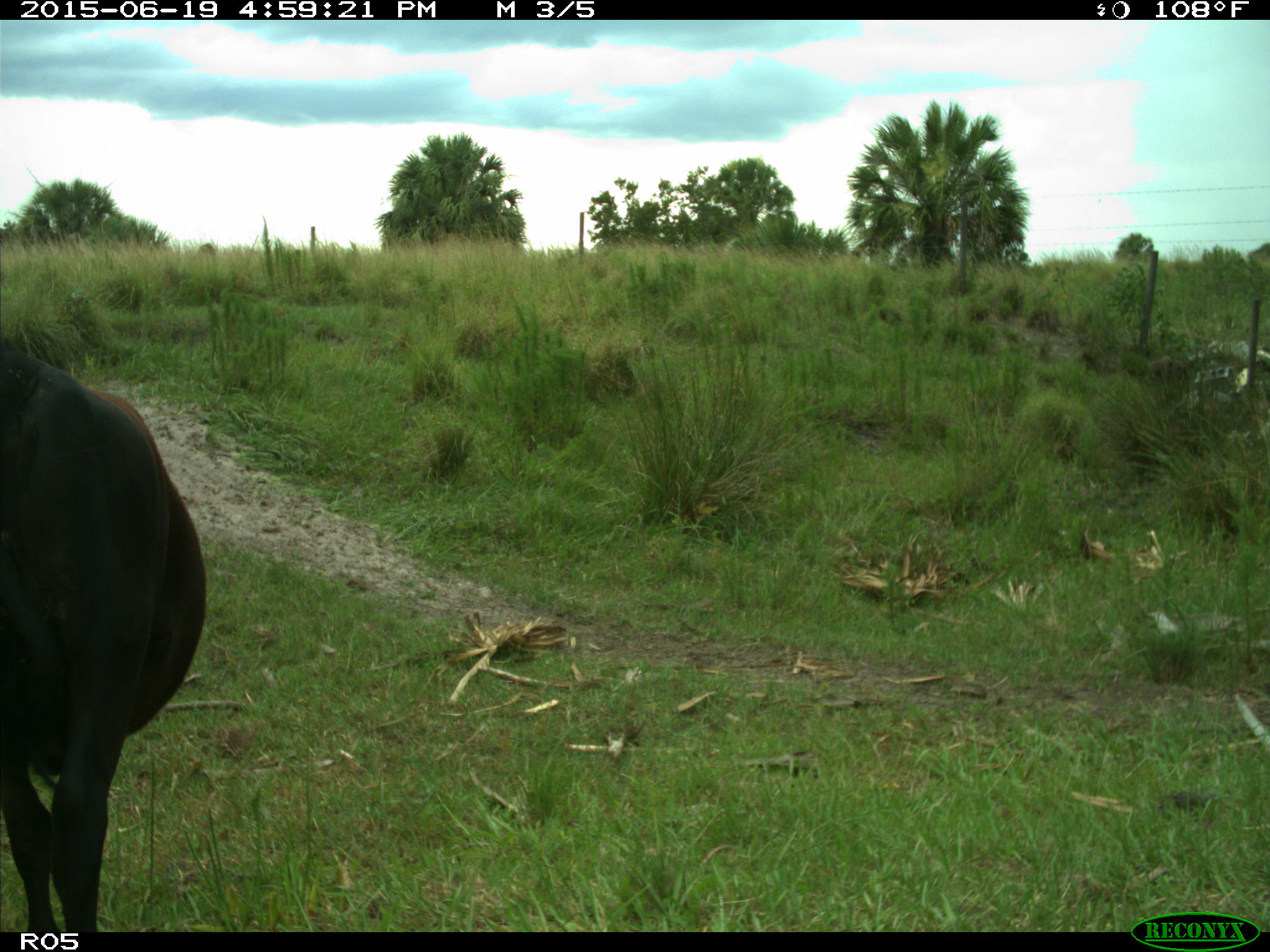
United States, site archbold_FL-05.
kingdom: Animalia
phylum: Chordata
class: Mammalia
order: Artiodactyla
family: Bovidae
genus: Bos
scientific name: Bos taurus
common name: domestic cow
Bos taurus (domestic cow).